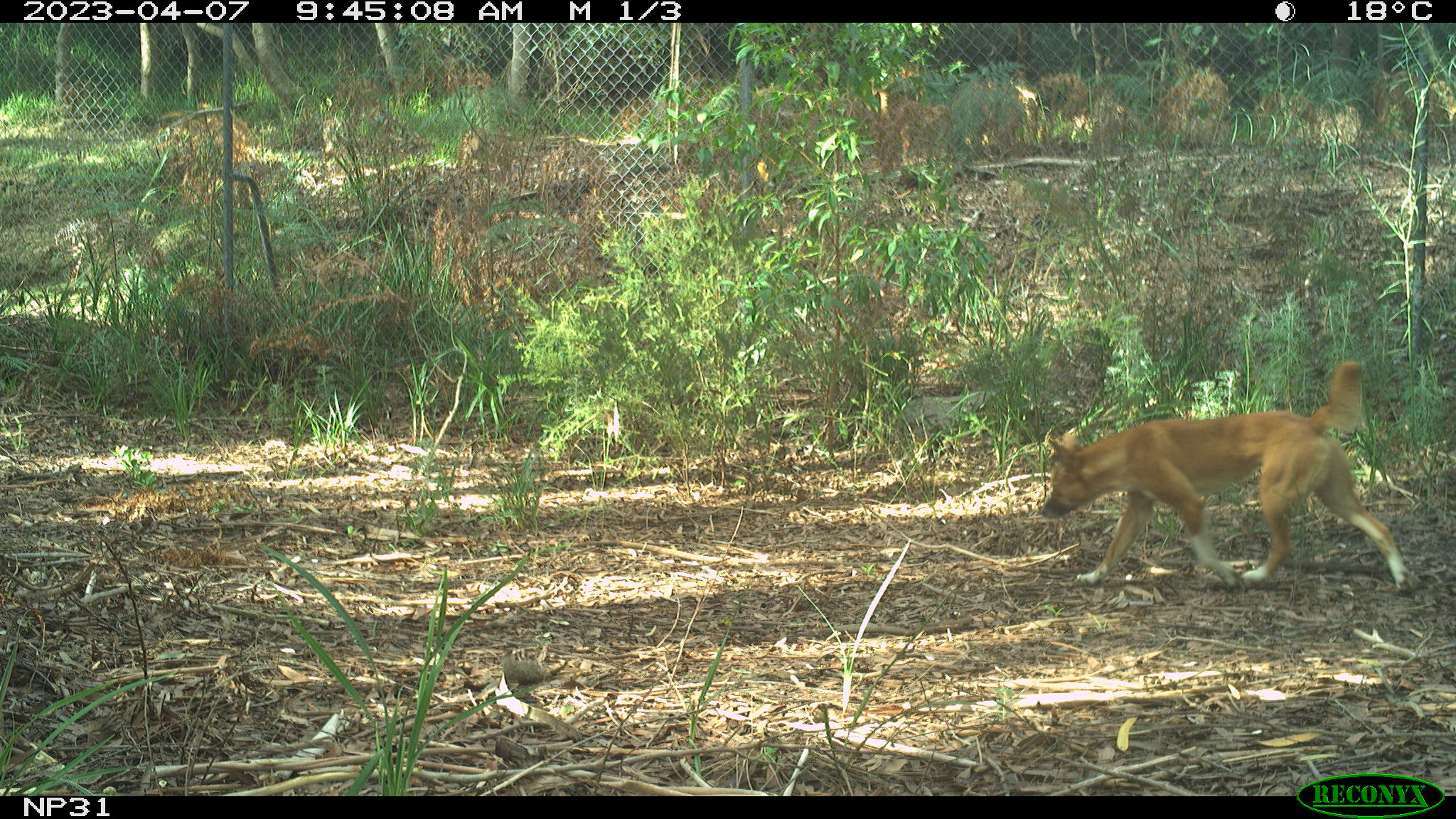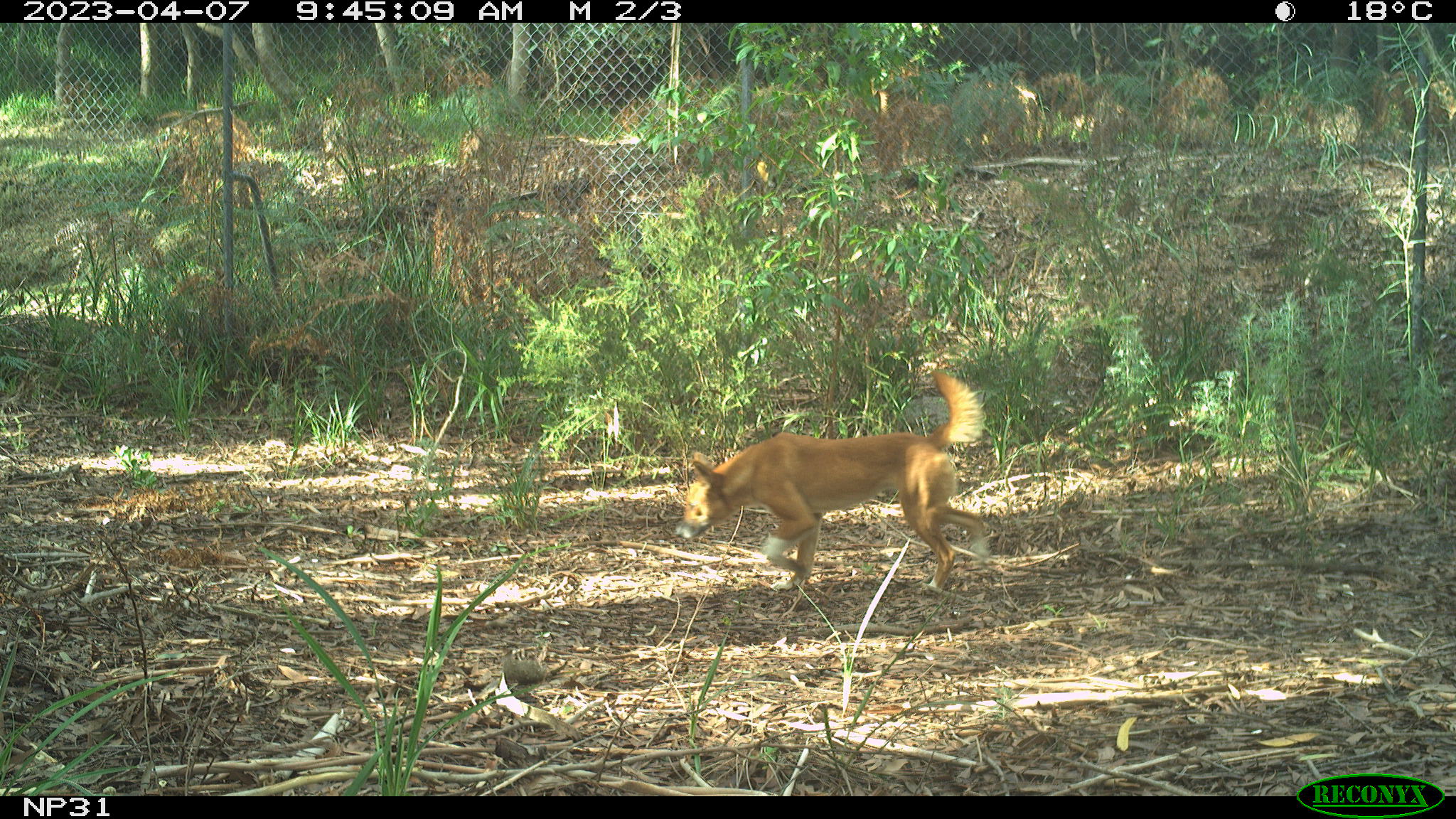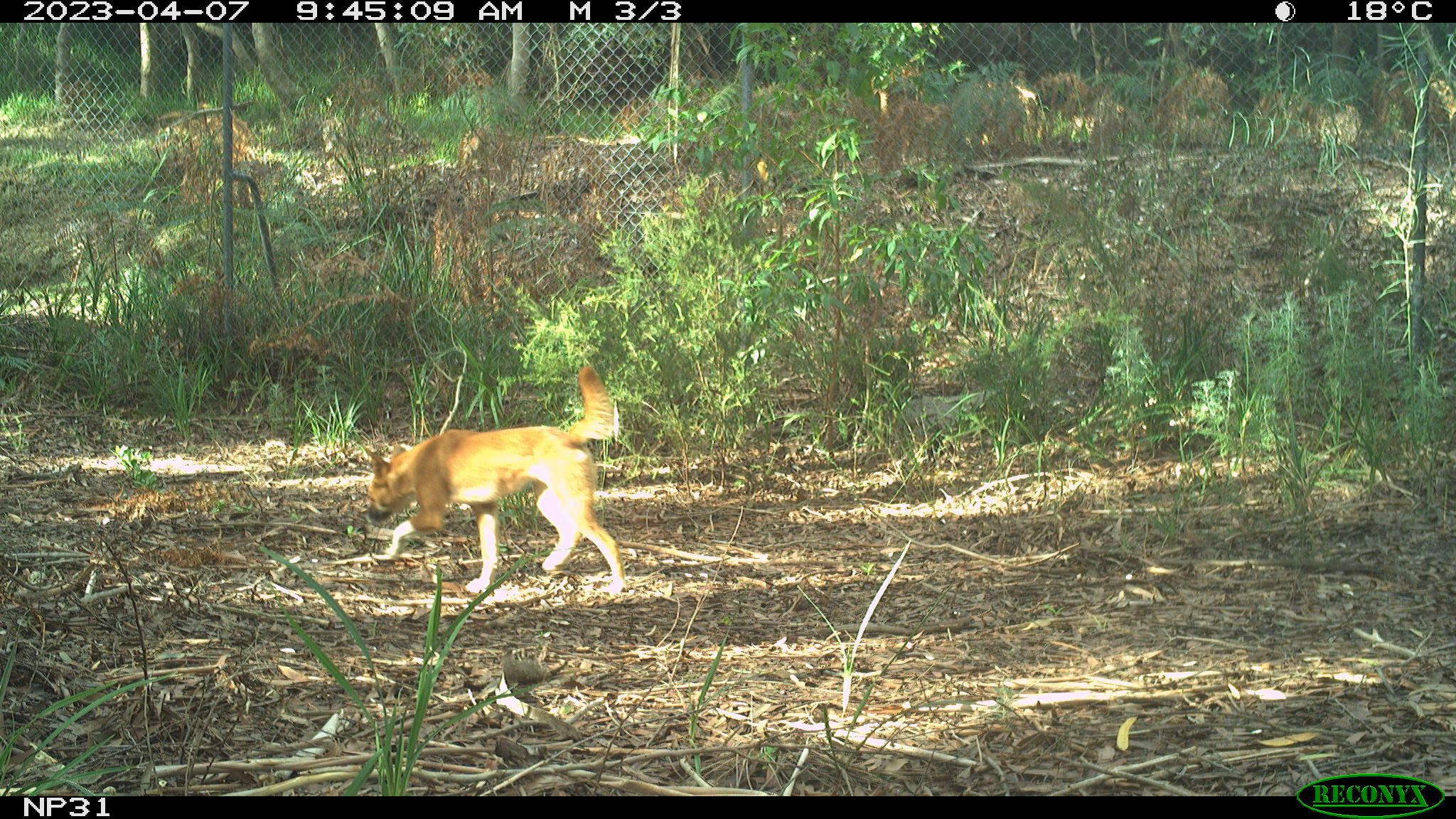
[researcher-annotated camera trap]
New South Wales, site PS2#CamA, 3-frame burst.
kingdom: Animalia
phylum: Chordata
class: Mammalia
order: Carnivora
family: Canidae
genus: Canis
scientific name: Canis familiaris dingo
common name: dingo